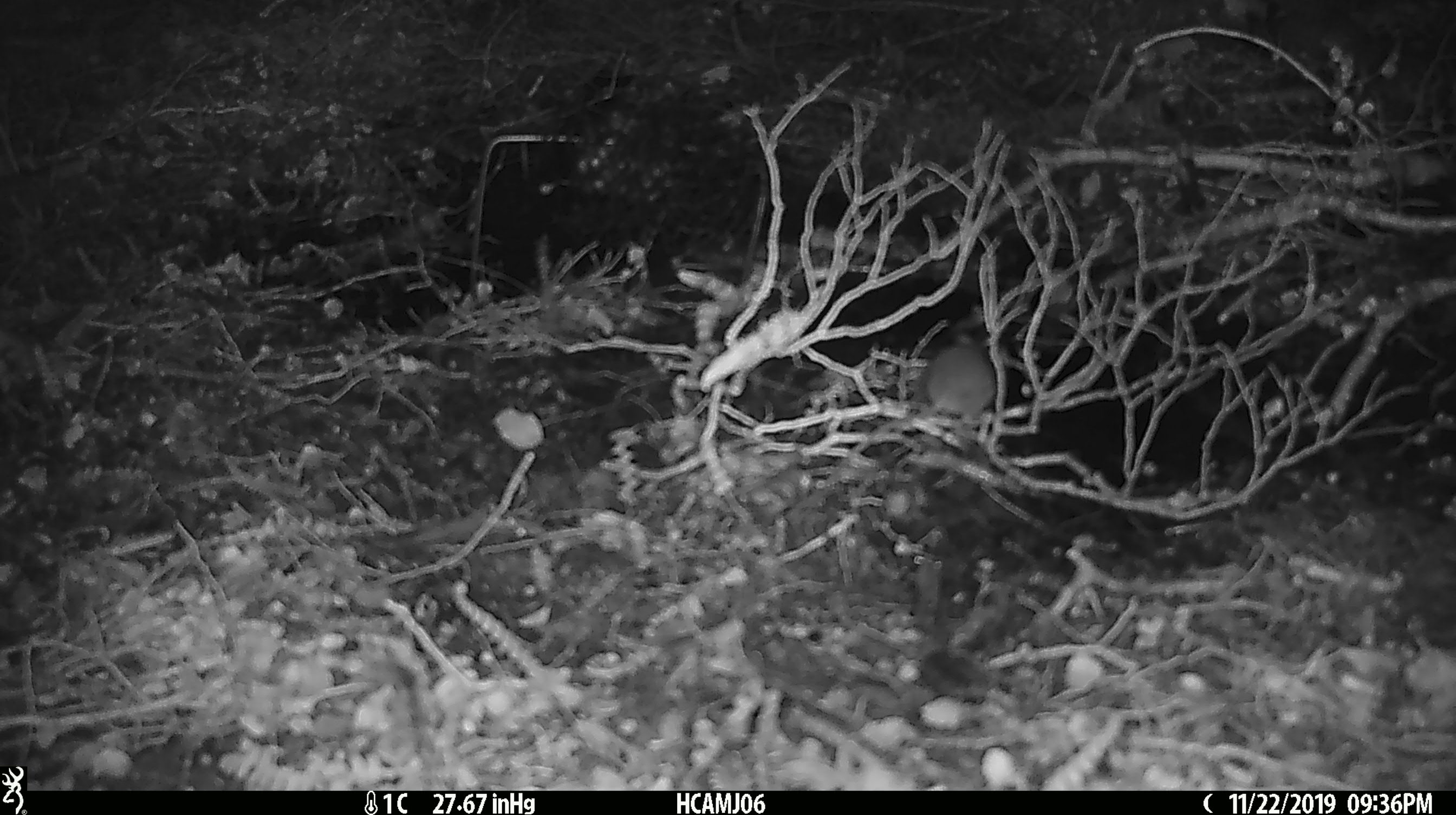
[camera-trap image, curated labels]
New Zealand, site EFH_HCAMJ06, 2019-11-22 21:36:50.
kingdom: Animalia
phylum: Chordata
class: Mammalia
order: Rodentia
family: Muridae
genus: Mus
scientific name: Mus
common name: mouse